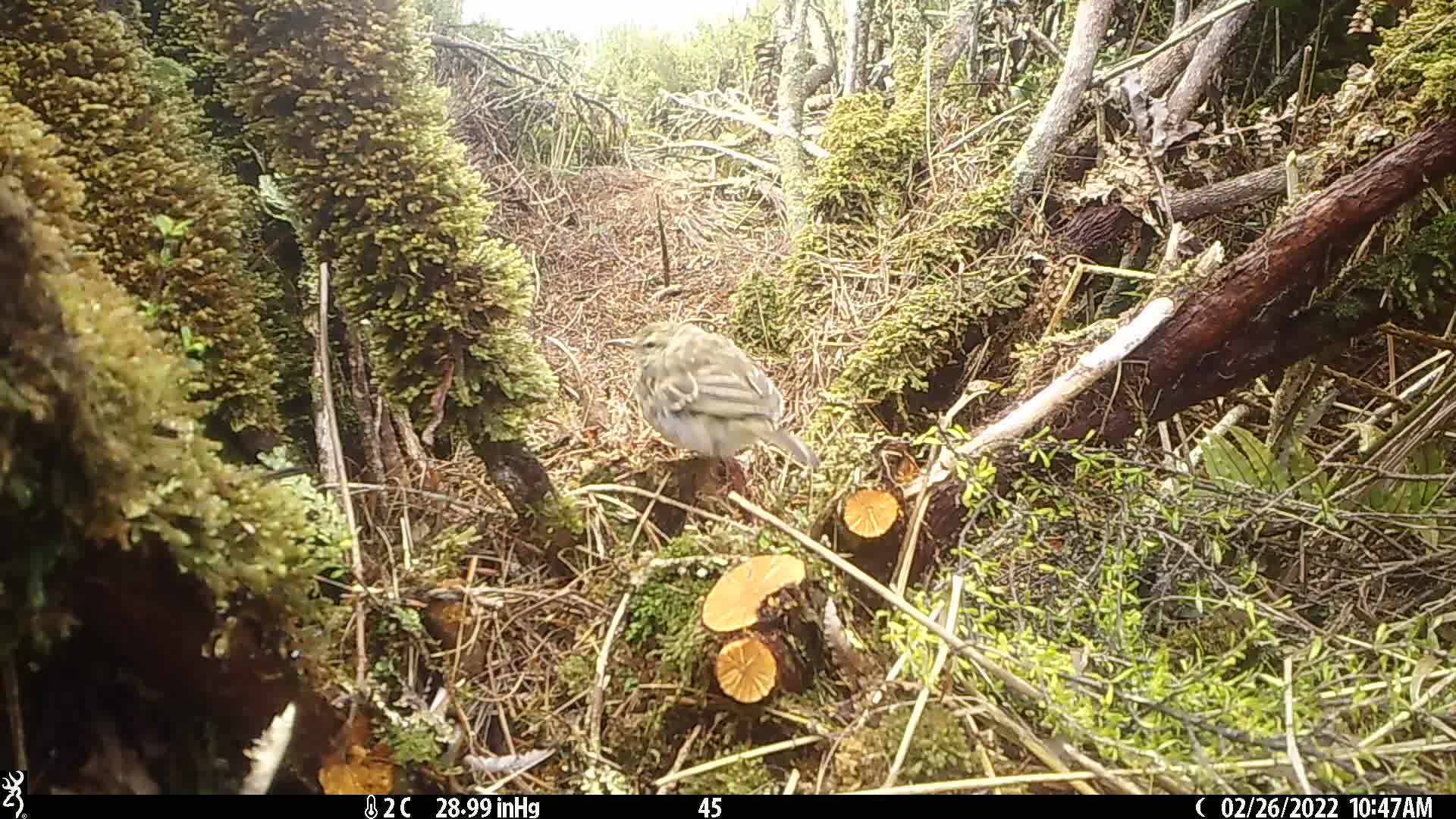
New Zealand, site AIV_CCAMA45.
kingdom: Animalia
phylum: Chordata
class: Aves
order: Passeriformes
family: Motacillidae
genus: Anthus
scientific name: Anthus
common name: pipit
Pipit (Anthus).